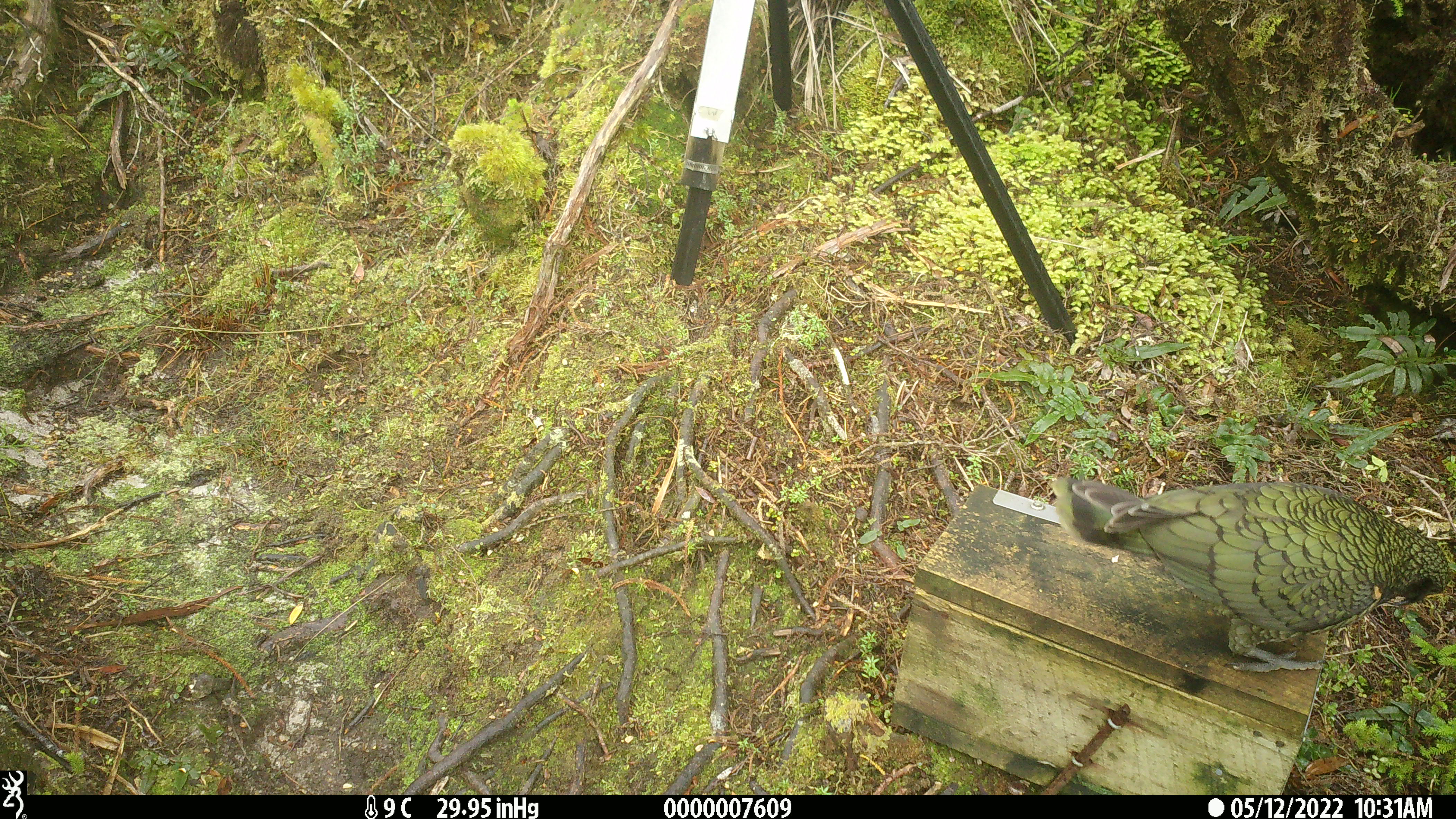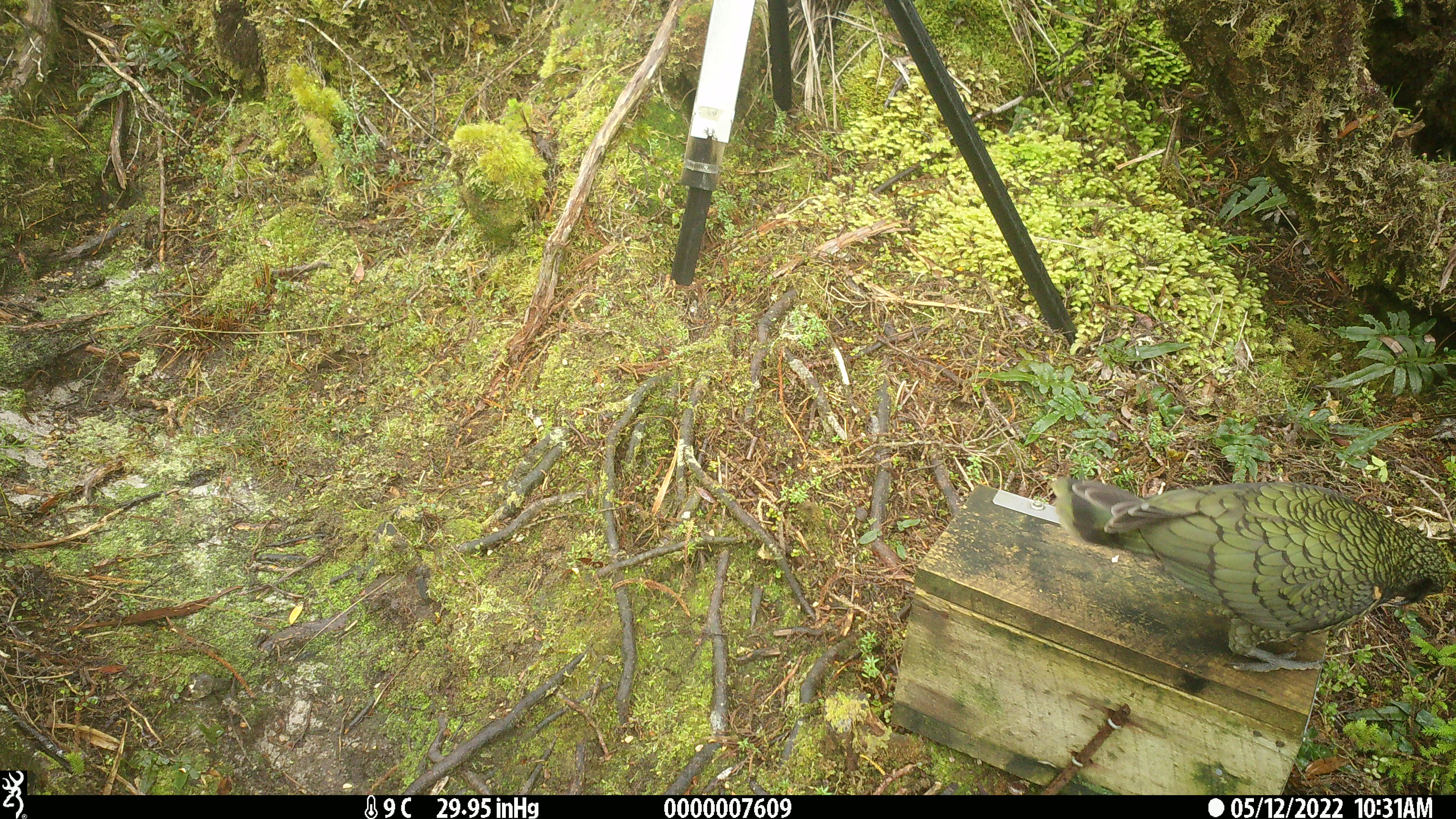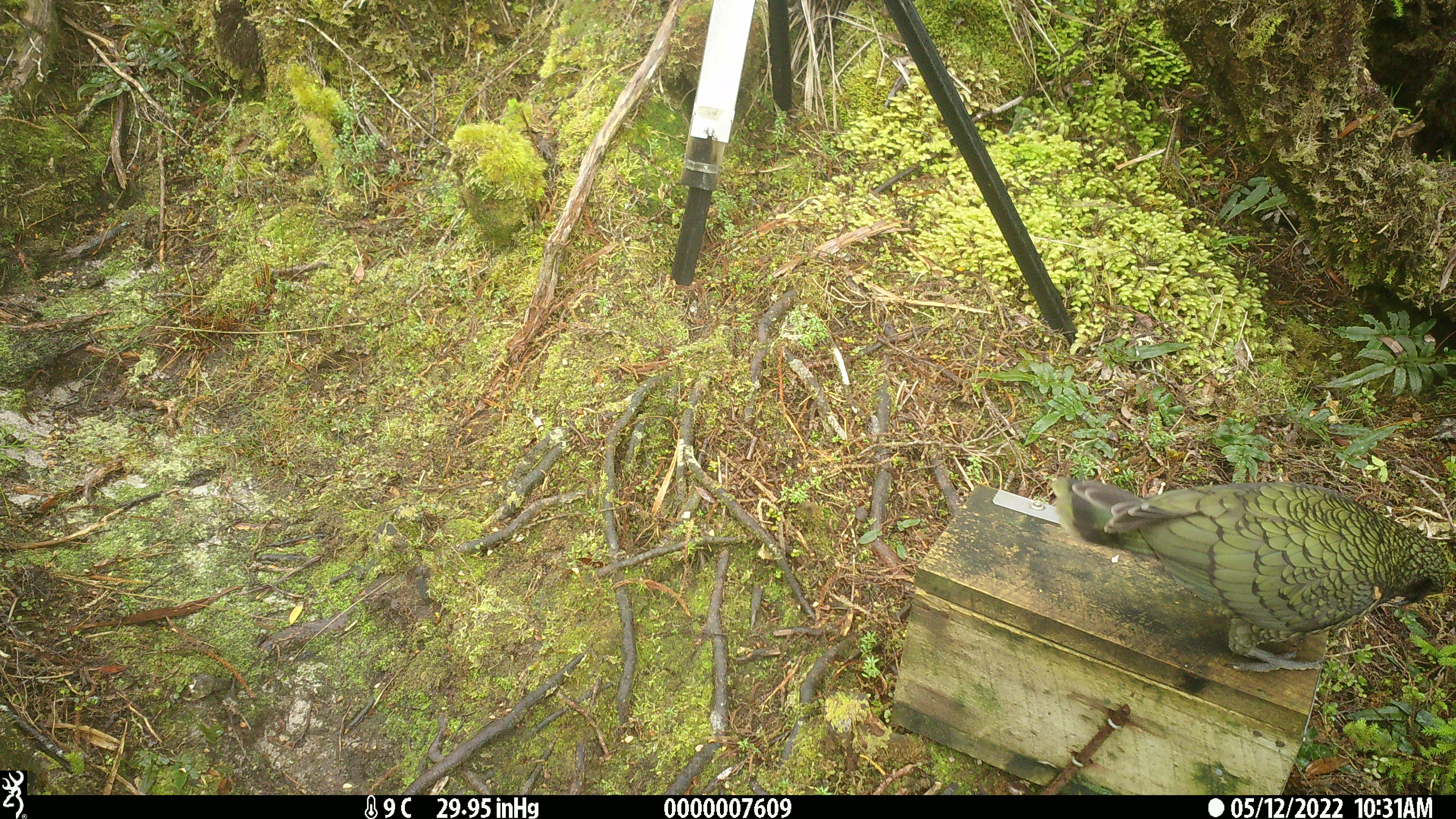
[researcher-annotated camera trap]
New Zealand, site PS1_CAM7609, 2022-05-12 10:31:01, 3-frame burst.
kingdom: Animalia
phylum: Chordata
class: Aves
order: Psittaciformes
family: Strigopidae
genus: Nestor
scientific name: Nestor notabilis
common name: kea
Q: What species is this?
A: Kea (Nestor notabilis).